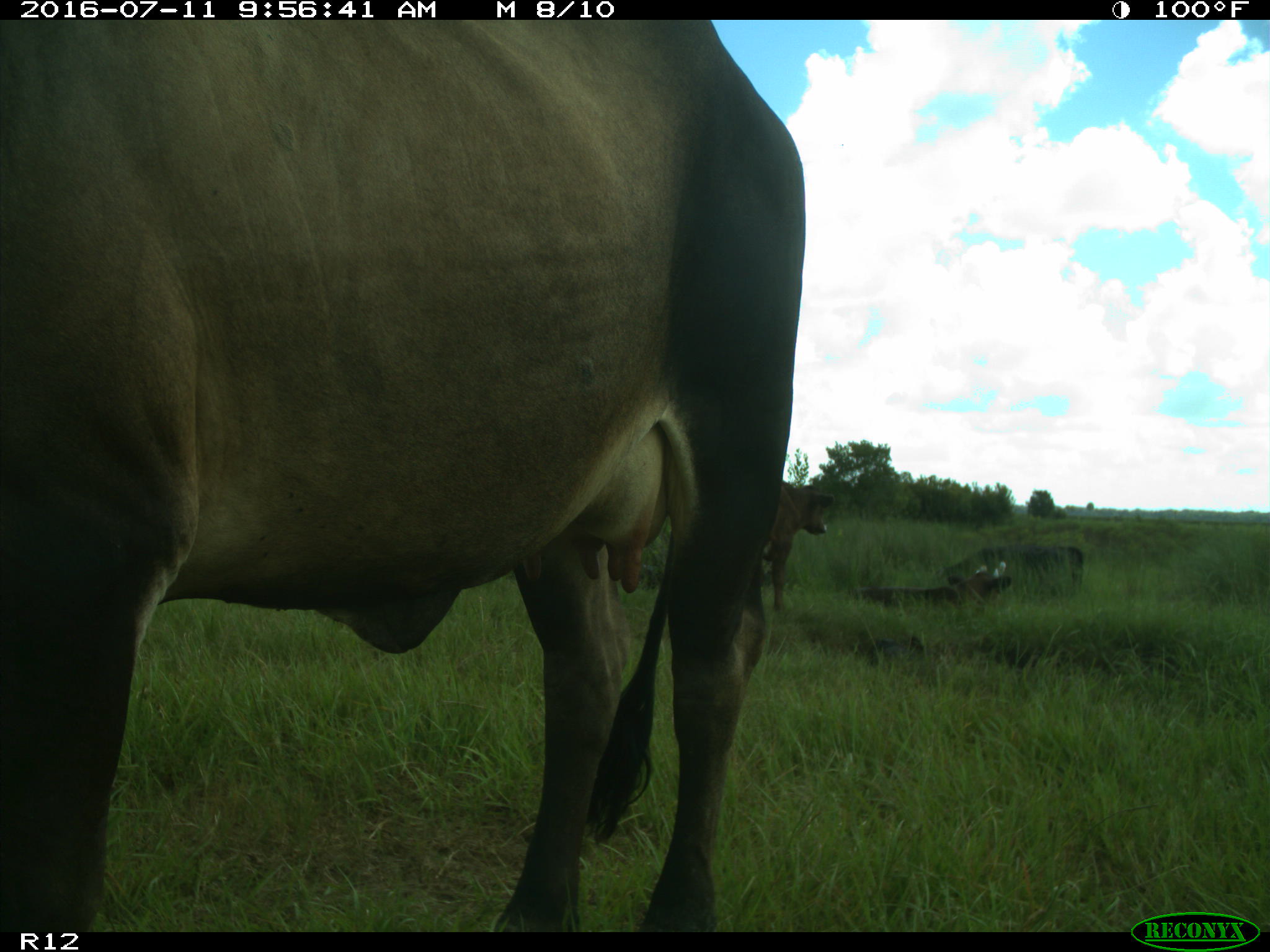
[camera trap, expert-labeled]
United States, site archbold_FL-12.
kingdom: Animalia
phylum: Chordata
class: Mammalia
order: Artiodactyla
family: Bovidae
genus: Bos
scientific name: Bos taurus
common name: domestic cow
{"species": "Bos taurus (domestic cow)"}